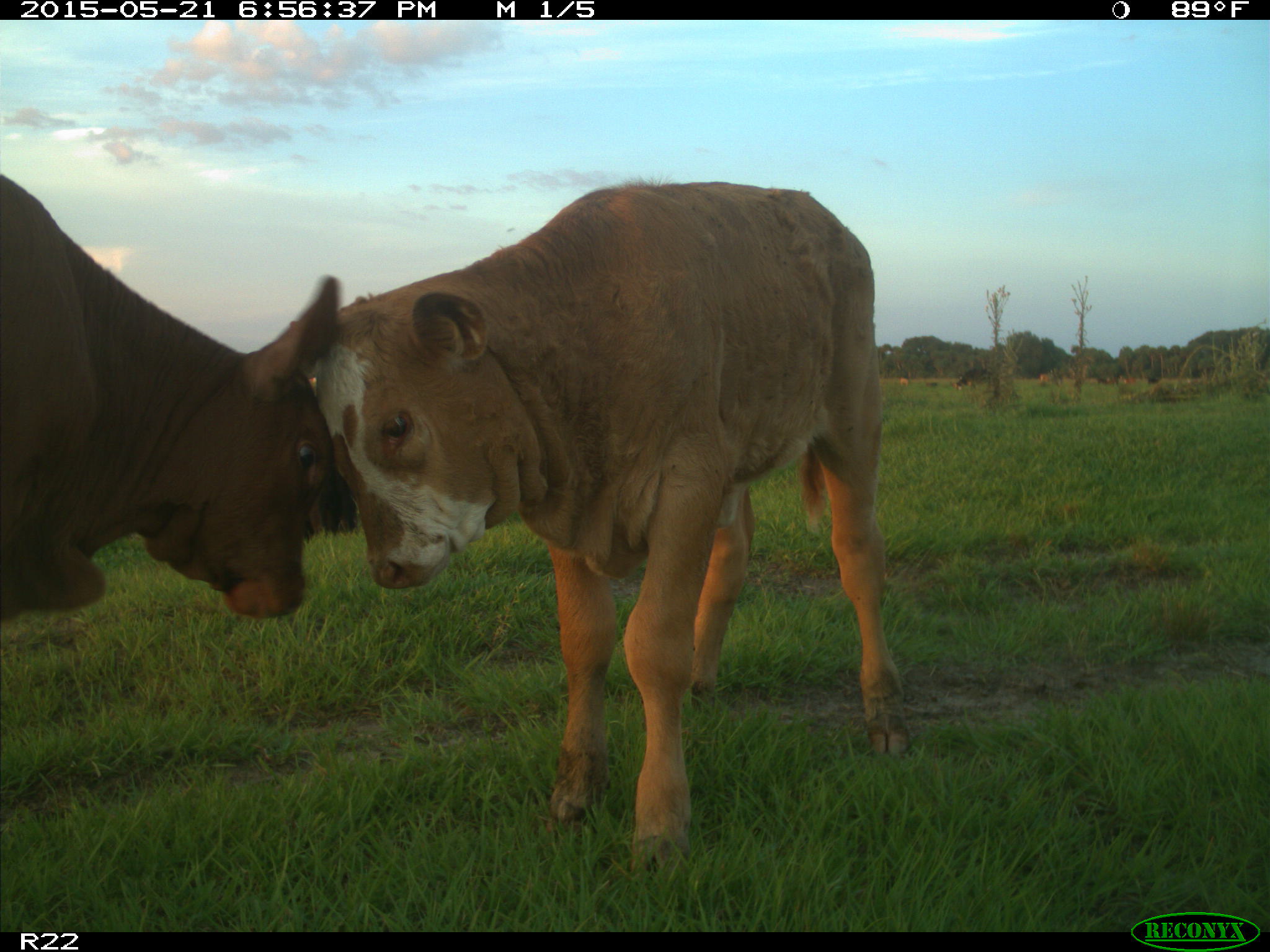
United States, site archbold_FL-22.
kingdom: Animalia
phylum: Chordata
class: Mammalia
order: Artiodactyla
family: Bovidae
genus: Bos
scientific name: Bos taurus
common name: domestic cow